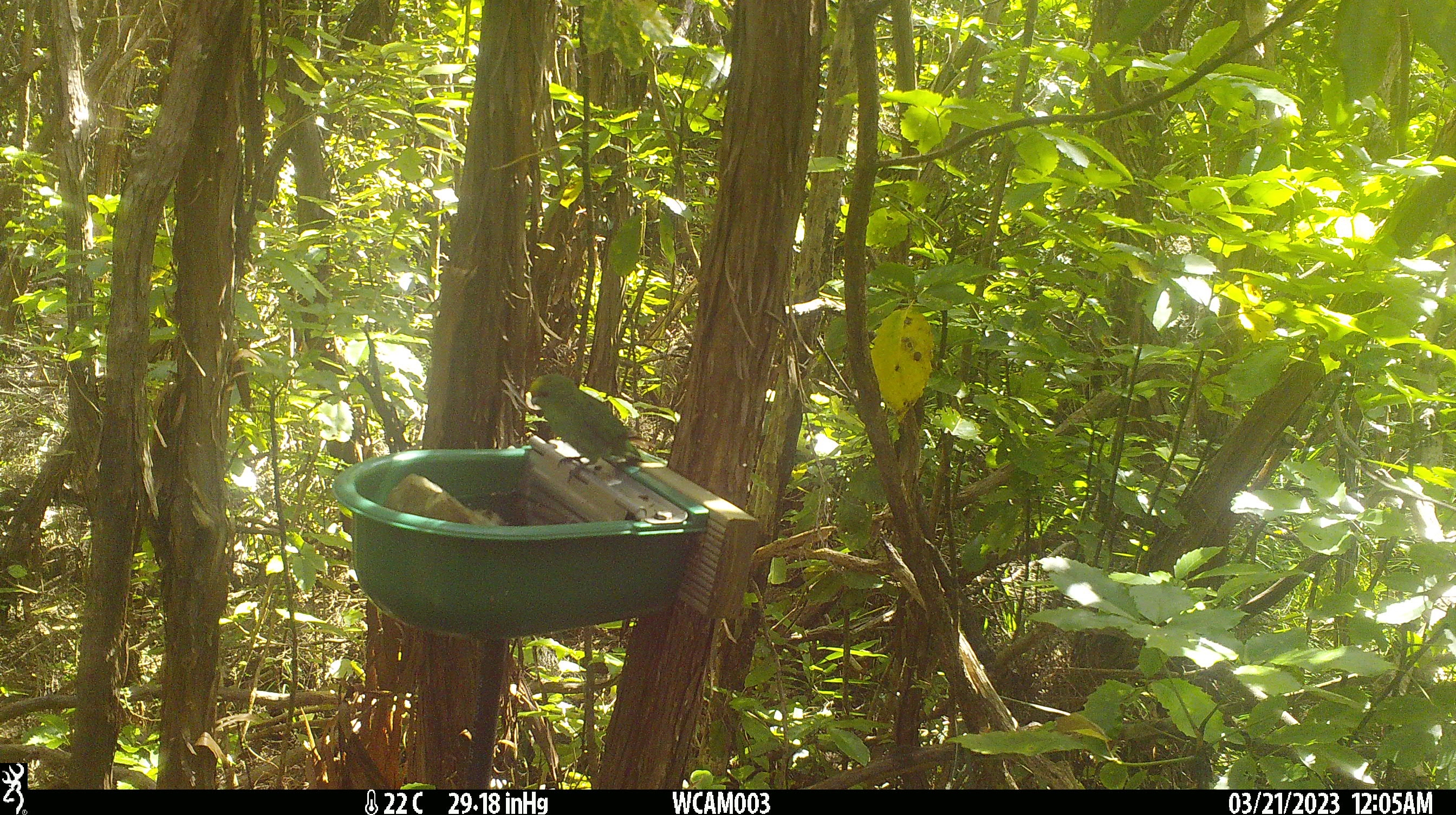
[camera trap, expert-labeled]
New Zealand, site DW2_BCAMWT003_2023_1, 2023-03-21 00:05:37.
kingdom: Animalia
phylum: Chordata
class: Aves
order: Psittaciformes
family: Psittaculidae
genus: Cyanoramphus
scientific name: Cyanoramphus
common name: parakeet